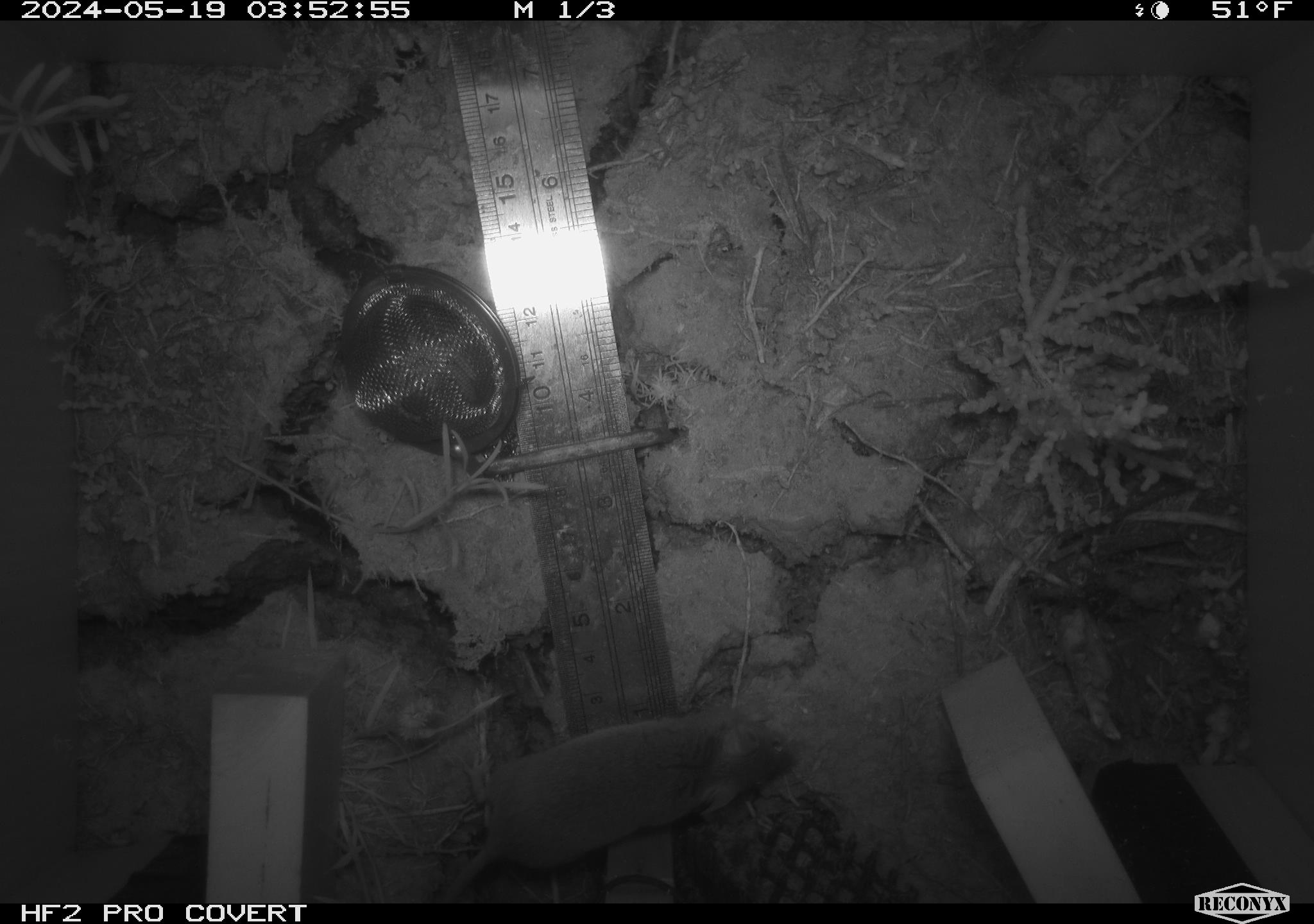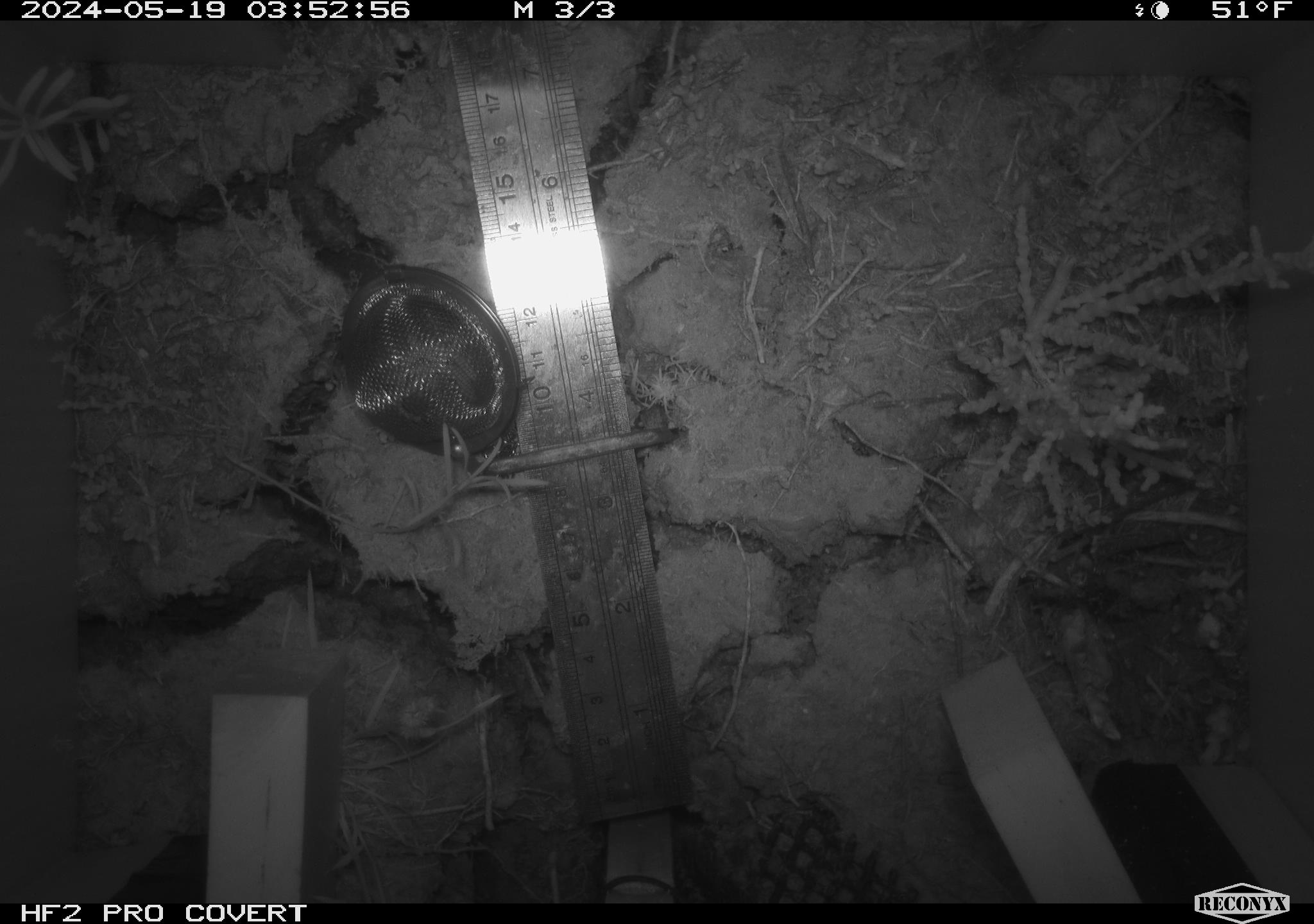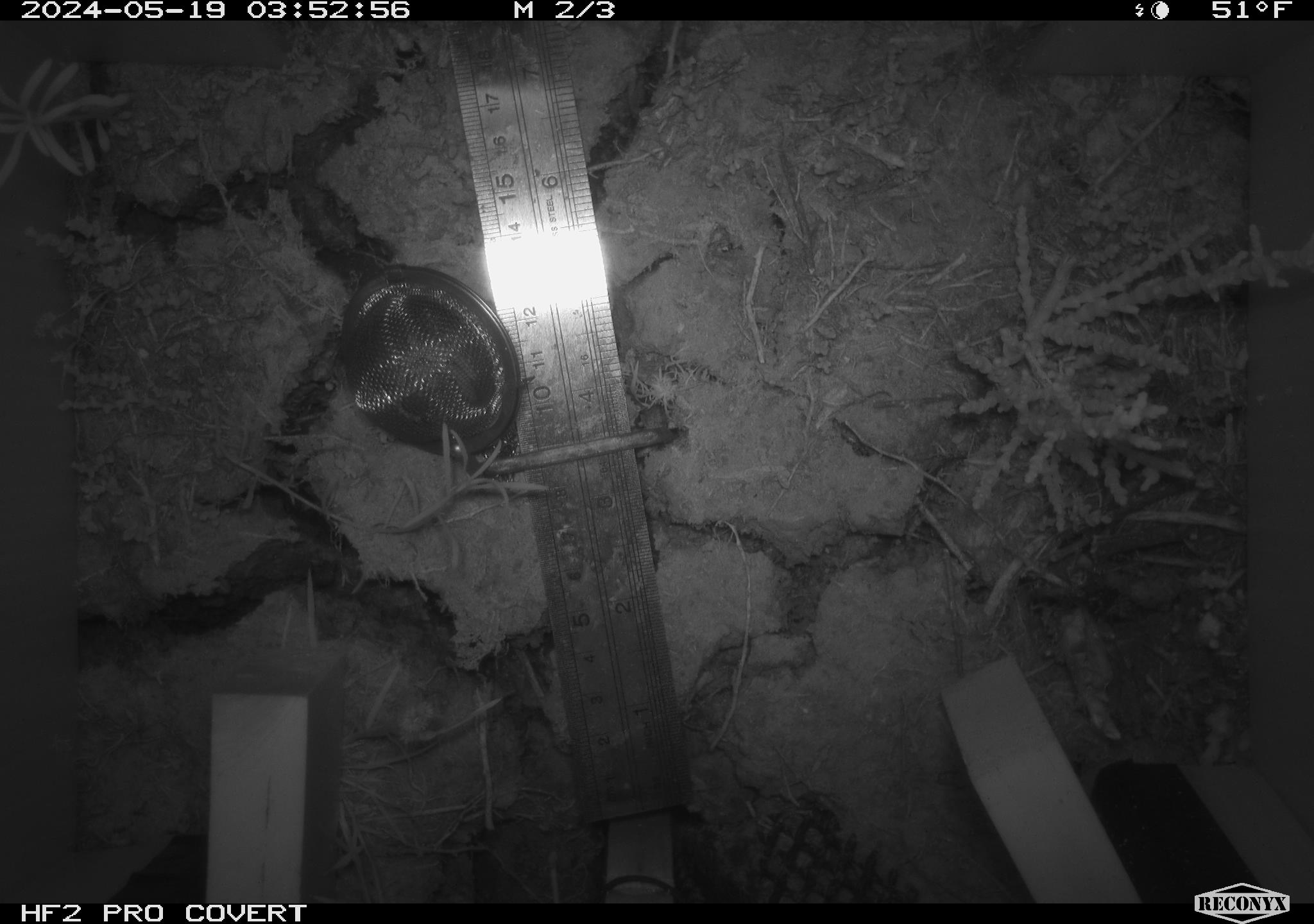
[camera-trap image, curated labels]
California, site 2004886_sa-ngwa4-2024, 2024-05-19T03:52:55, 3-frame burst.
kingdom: Animalia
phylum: Chordata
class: Mammalia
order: Rodentia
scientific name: Rodentia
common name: mouse species